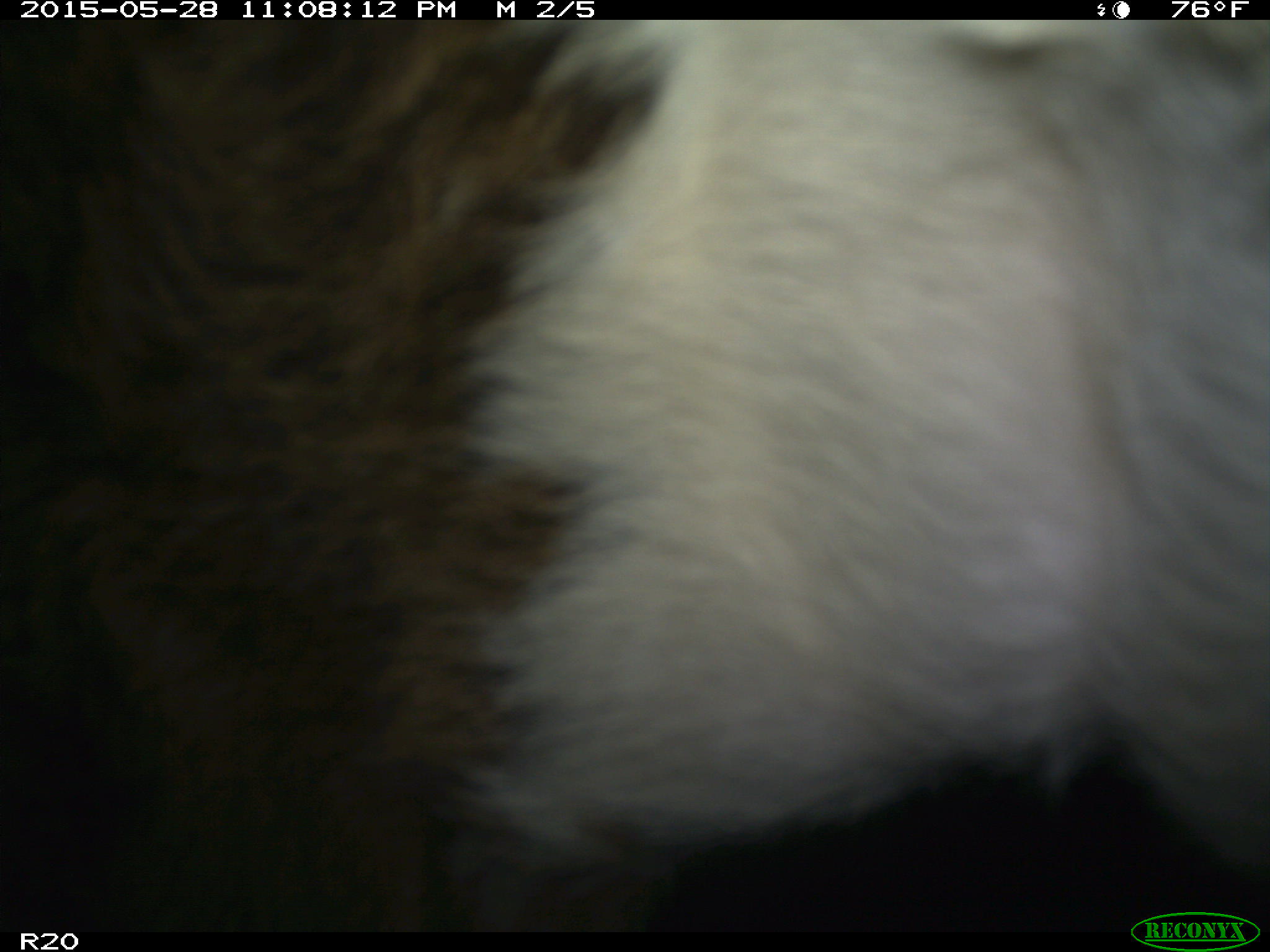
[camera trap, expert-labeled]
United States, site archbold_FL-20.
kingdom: Animalia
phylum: Chordata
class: Mammalia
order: Artiodactyla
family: Bovidae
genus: Bos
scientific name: Bos taurus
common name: domestic cow